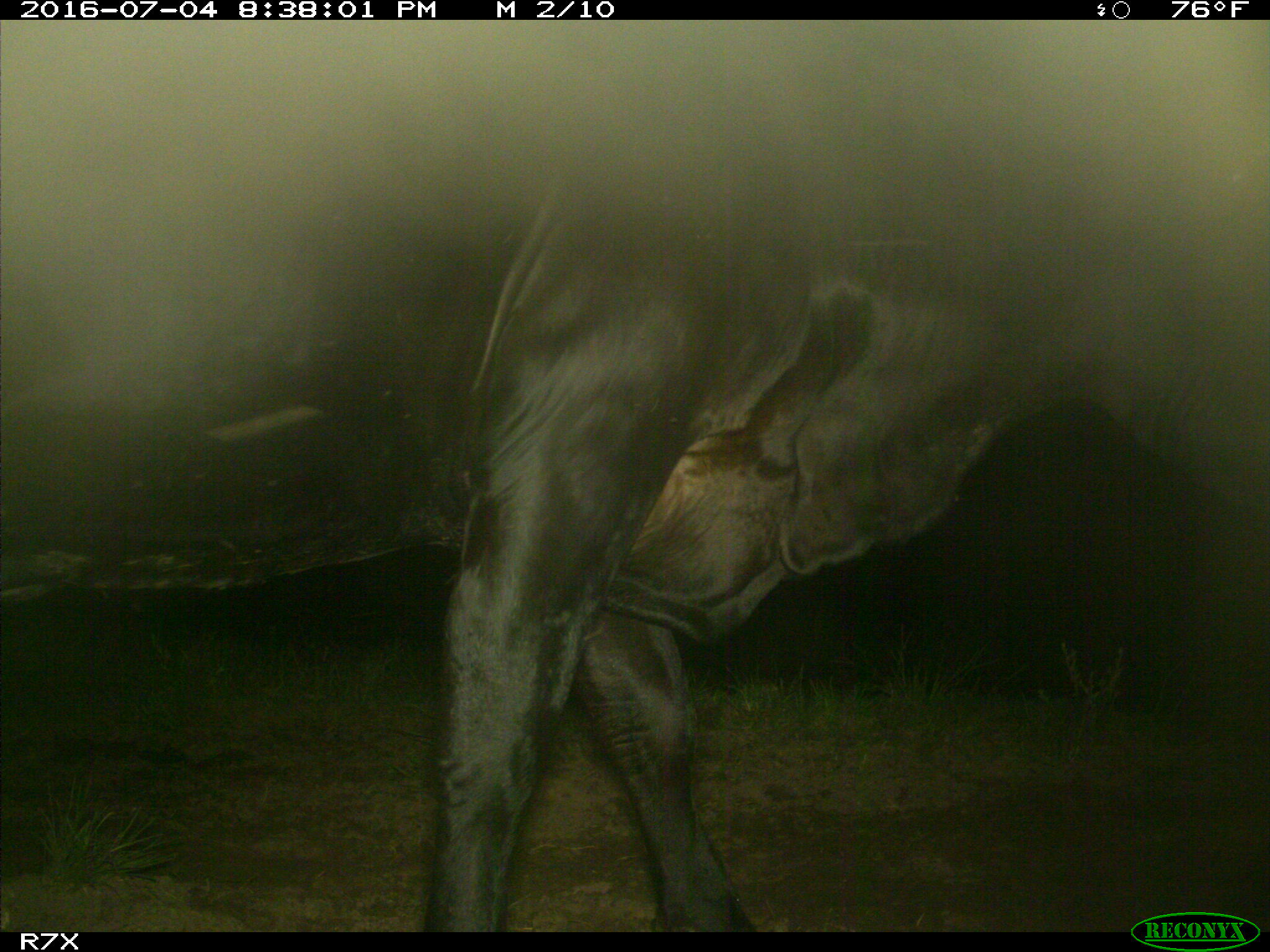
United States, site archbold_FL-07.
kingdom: Animalia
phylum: Chordata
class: Mammalia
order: Artiodactyla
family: Bovidae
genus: Bos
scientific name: Bos taurus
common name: domestic cow